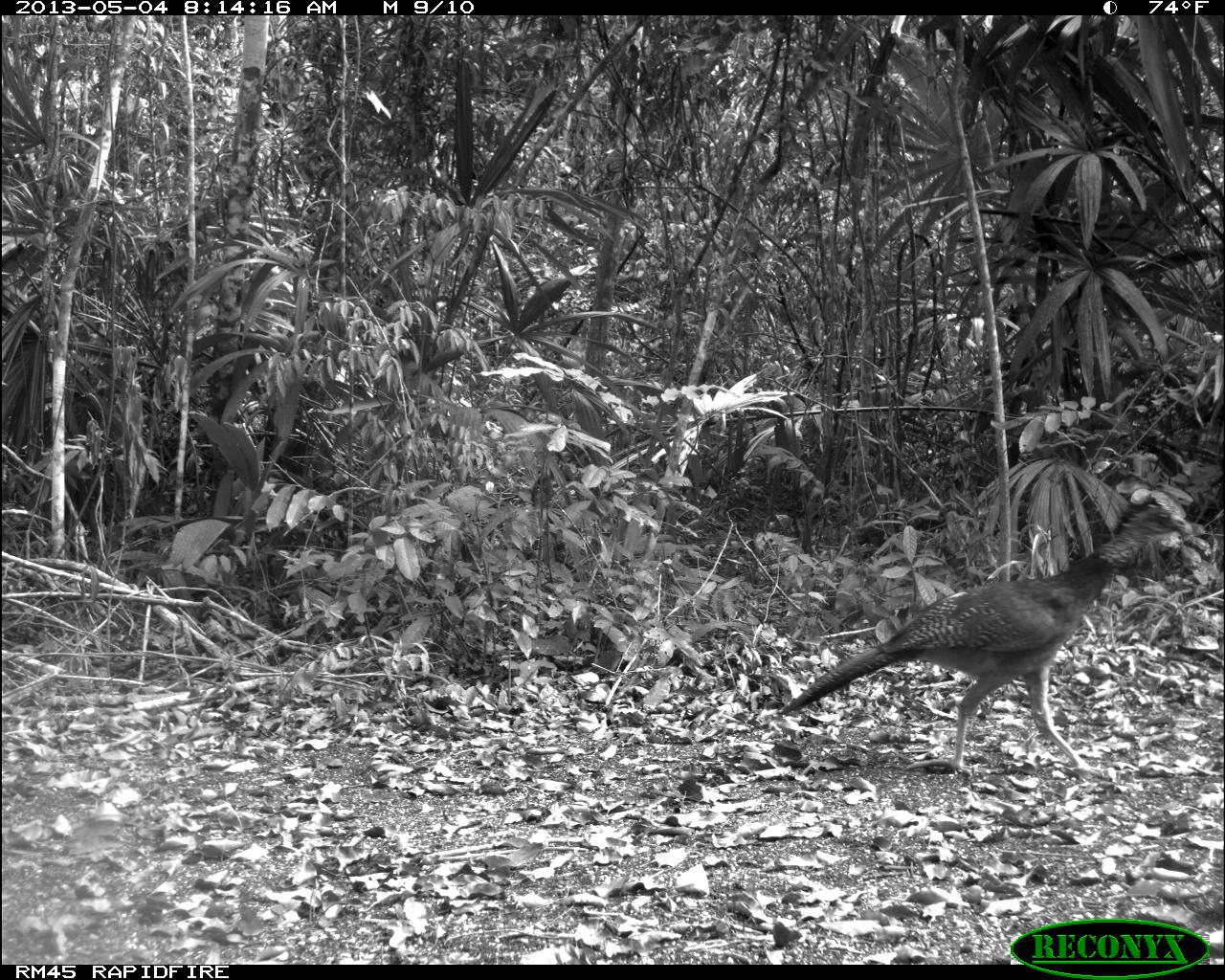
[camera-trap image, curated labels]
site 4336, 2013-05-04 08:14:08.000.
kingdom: Animalia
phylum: Chordata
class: Aves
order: Galliformes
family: Cracidae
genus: Crax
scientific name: Crax rubra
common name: great curassow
Crax rubra (great curassow), count 1, sex female.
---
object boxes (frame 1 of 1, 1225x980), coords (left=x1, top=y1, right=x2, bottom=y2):
crax rubra: (left=777, top=496, right=1193, bottom=778)